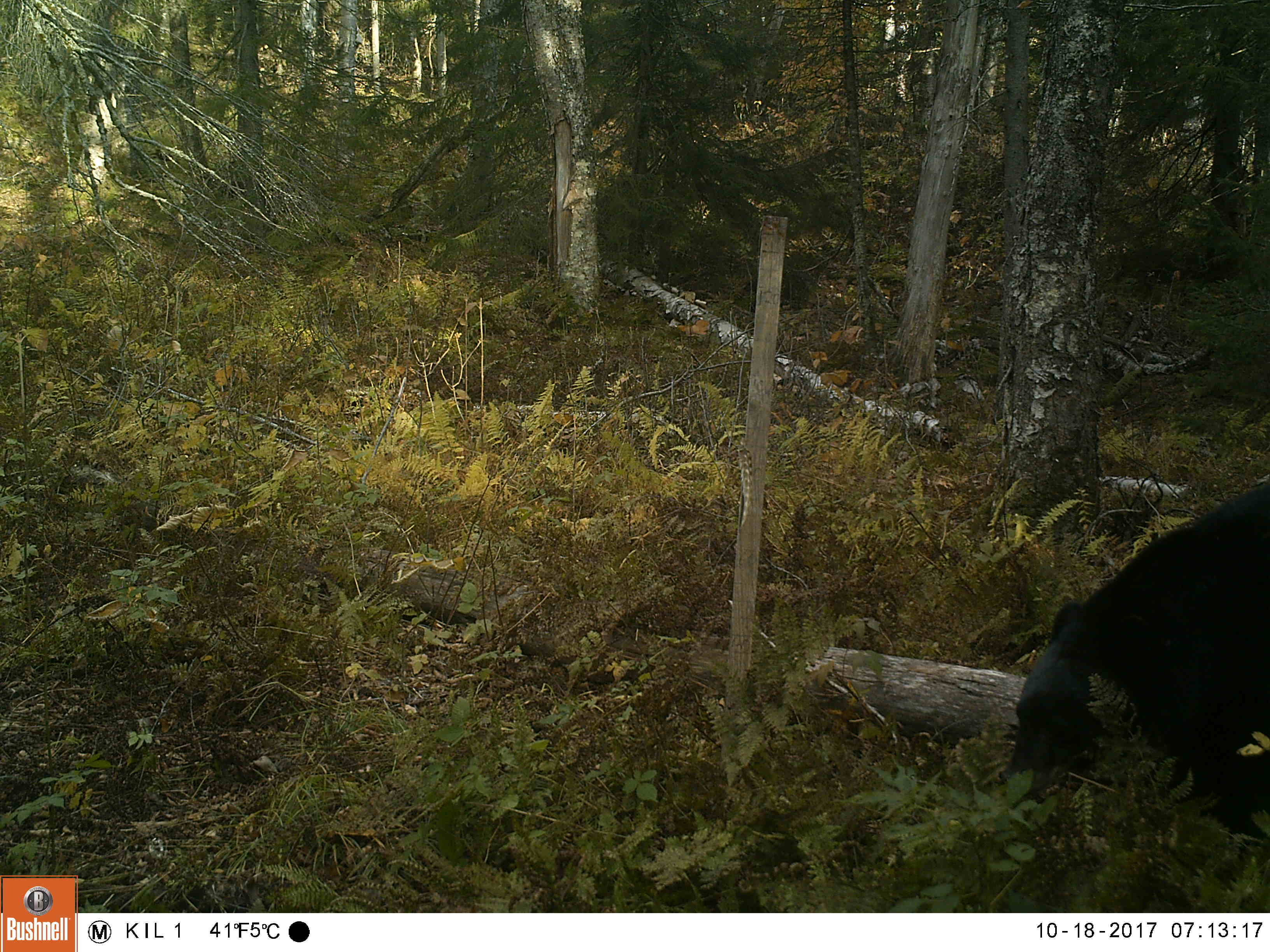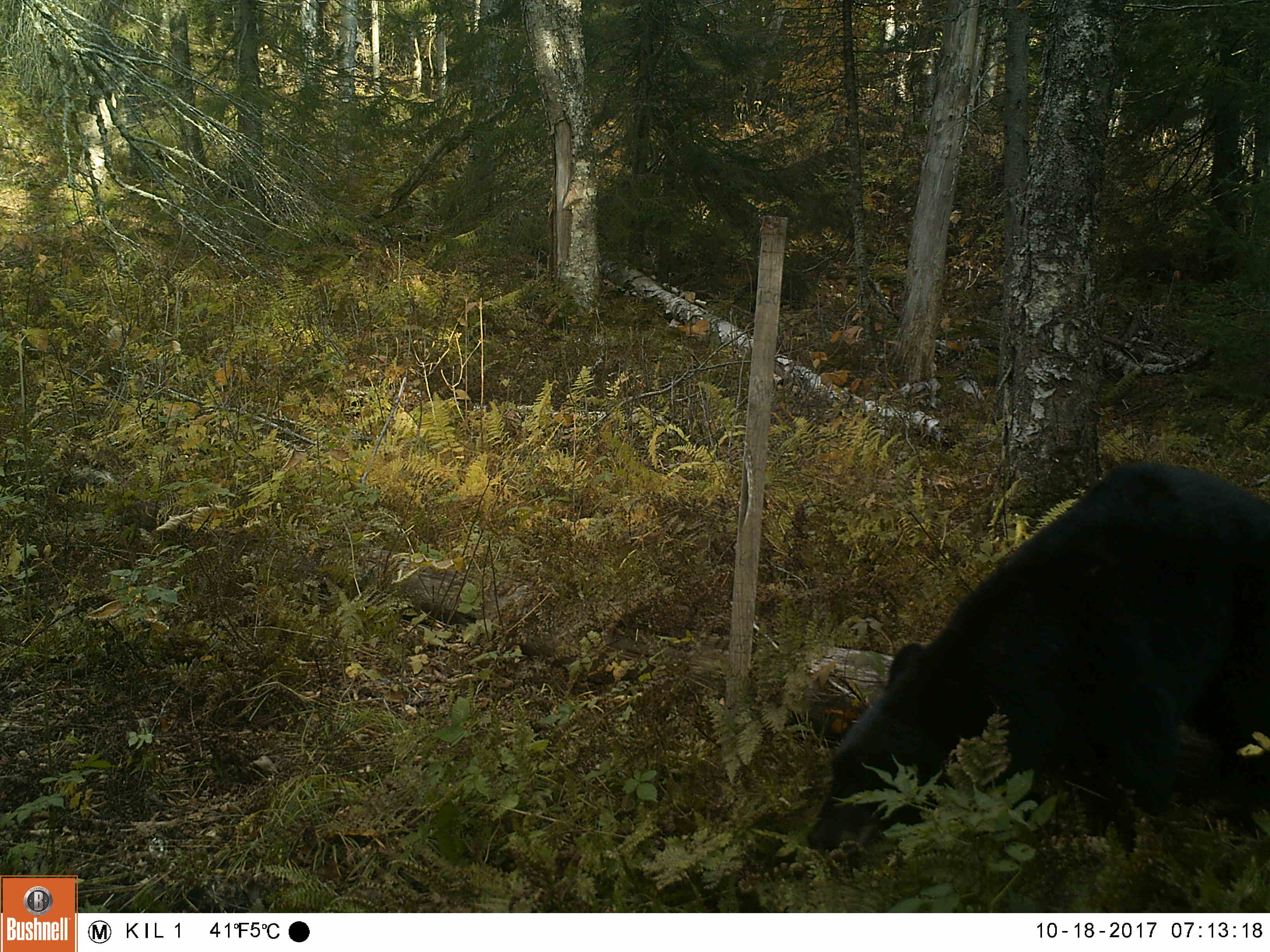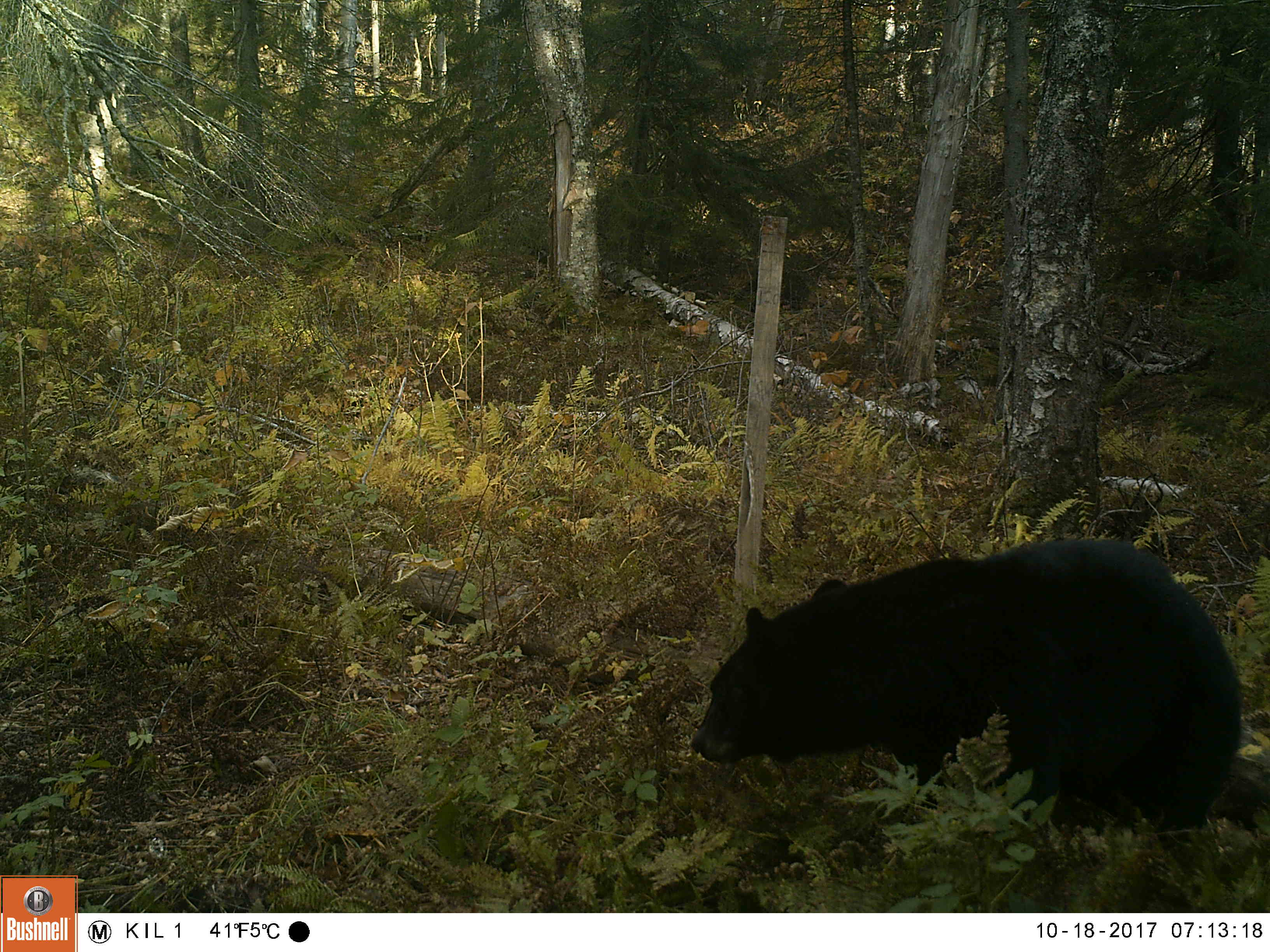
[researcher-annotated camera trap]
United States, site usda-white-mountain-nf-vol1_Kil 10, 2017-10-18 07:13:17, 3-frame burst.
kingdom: Animalia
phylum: Chordata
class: Mammalia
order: Carnivora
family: Ursidae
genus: Ursus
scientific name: Ursus americanus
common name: black bear